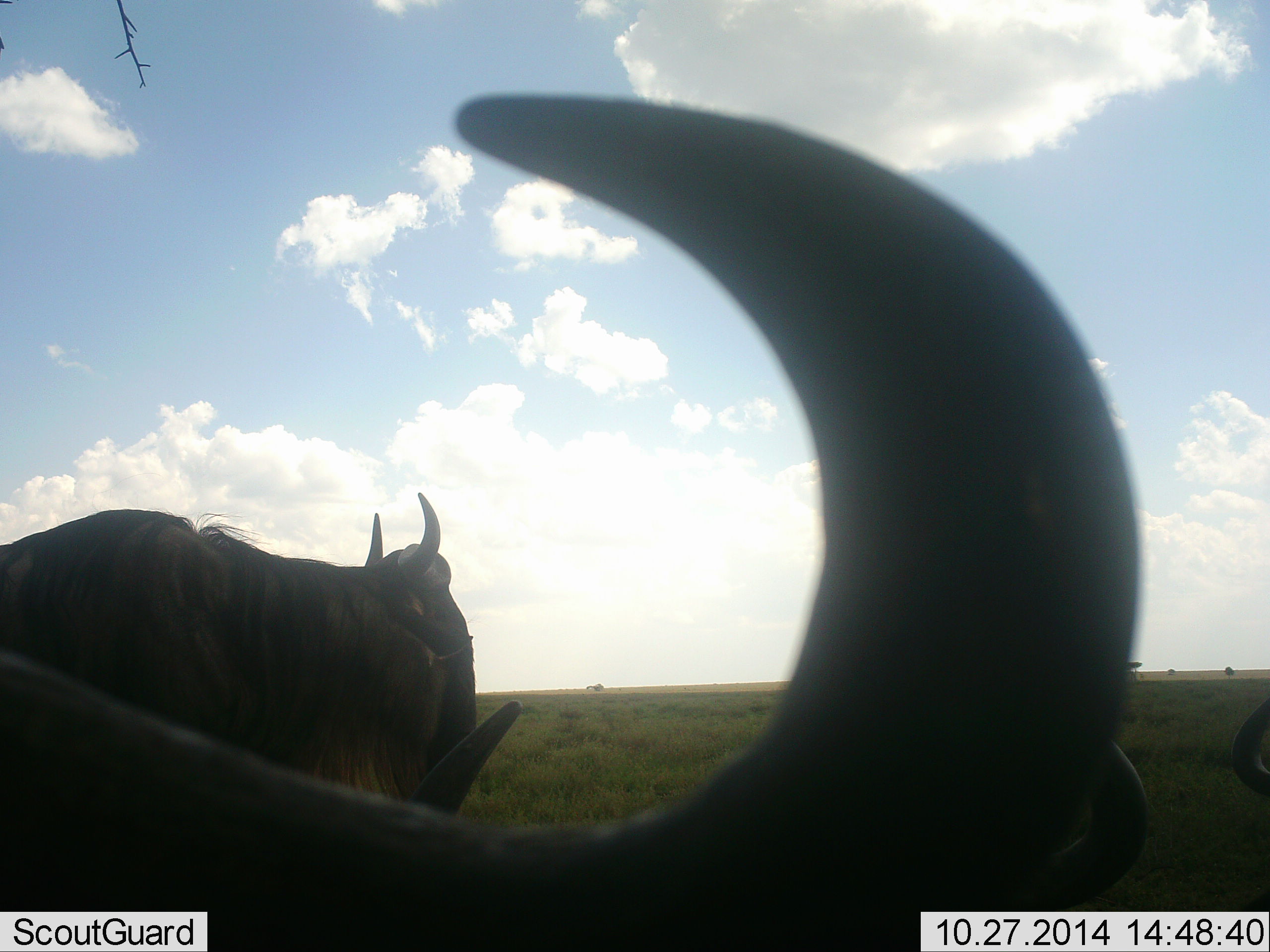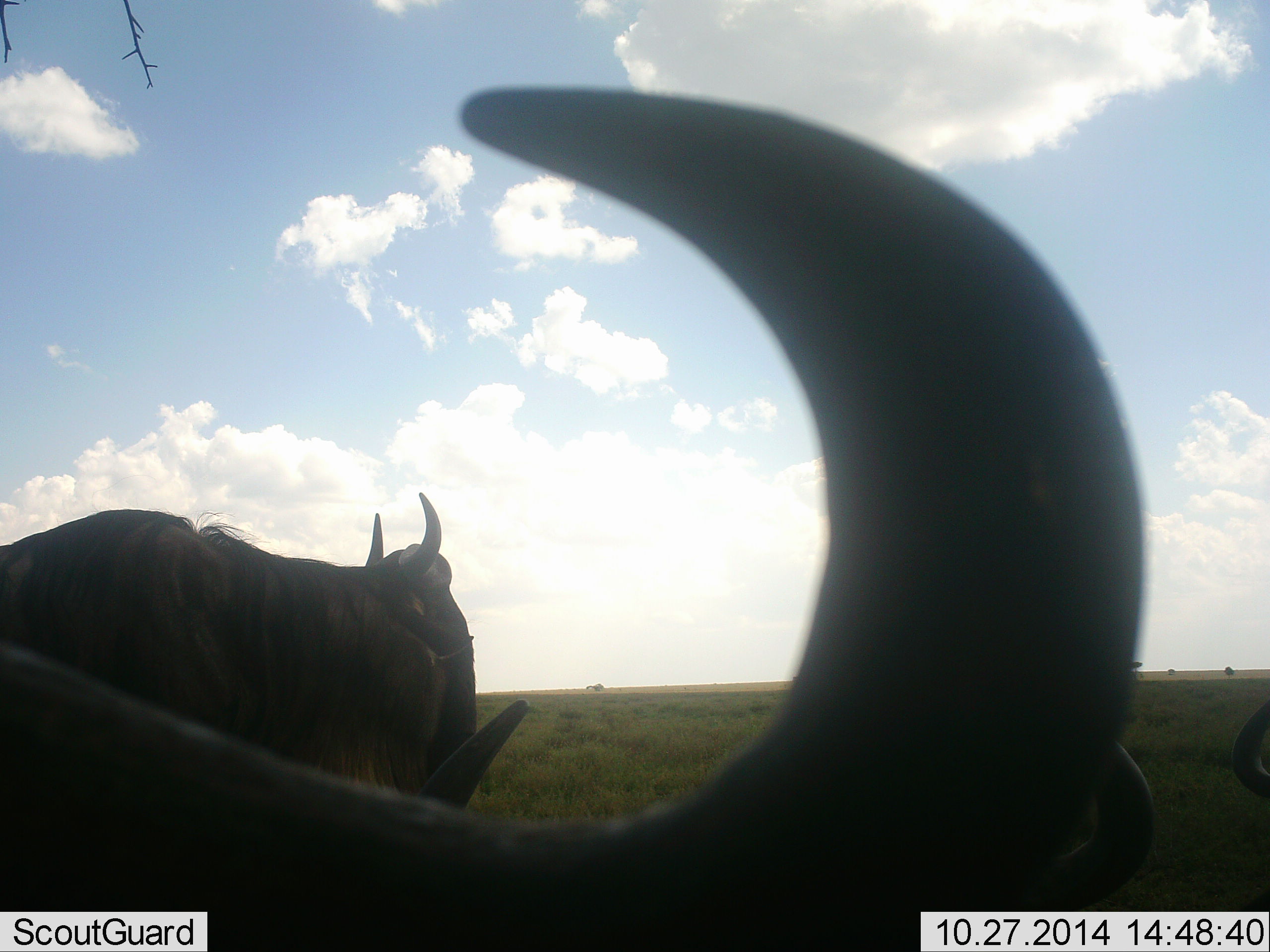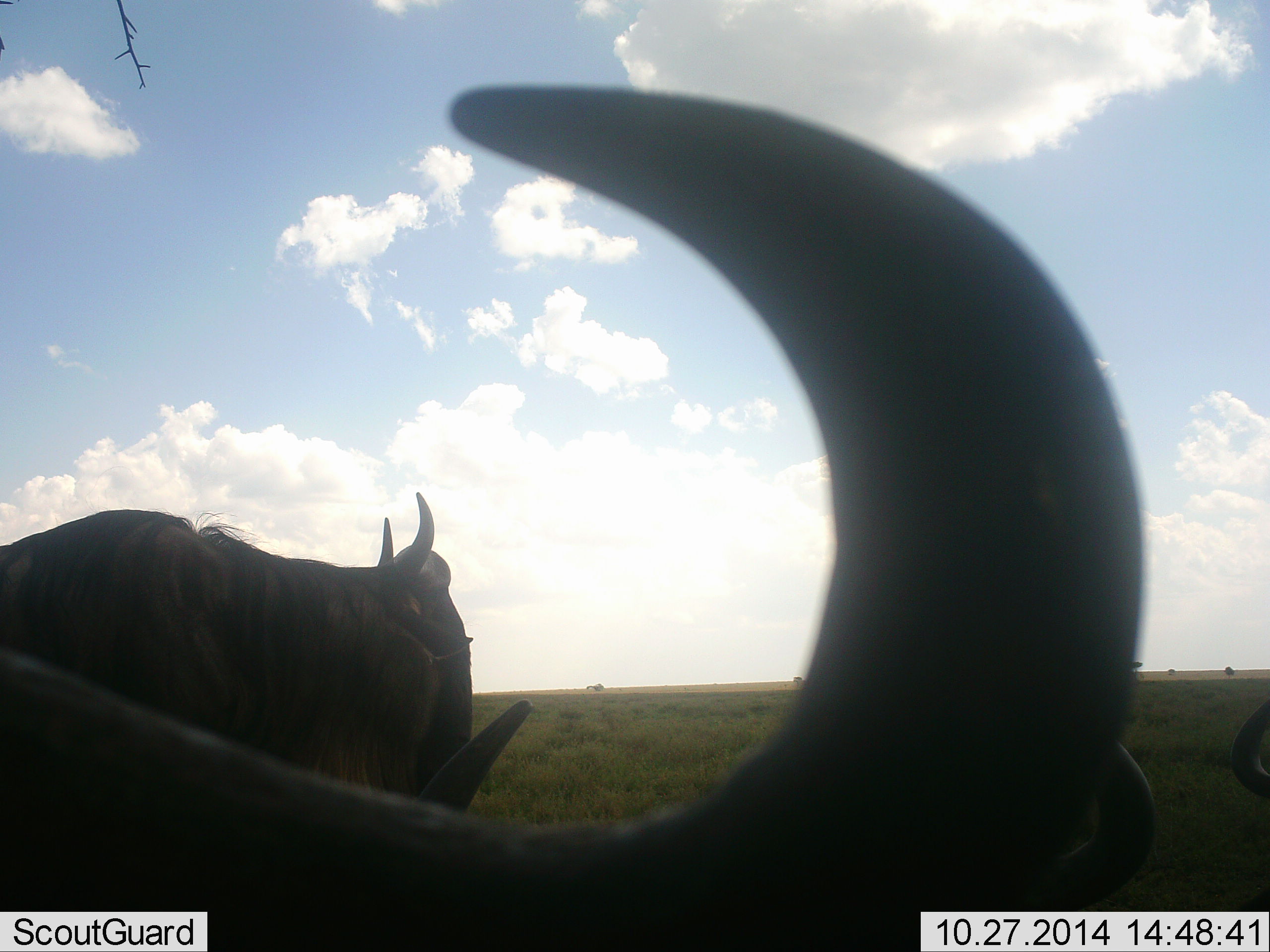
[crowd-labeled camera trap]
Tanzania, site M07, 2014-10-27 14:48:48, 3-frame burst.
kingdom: Animalia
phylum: Chordata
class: Mammalia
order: Artiodactyla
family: Bovidae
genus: Connochaetes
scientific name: Connochaetes taurinus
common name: blue wildebeest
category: wildebeest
Wildebeest (blue wildebeest) (Connochaetes taurinus), count 4. Behavior (volunteer vote fractions): standing 80%, resting 60%, moving 0%, interacting 0%. Young present (vote fraction): 0%. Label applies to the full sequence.